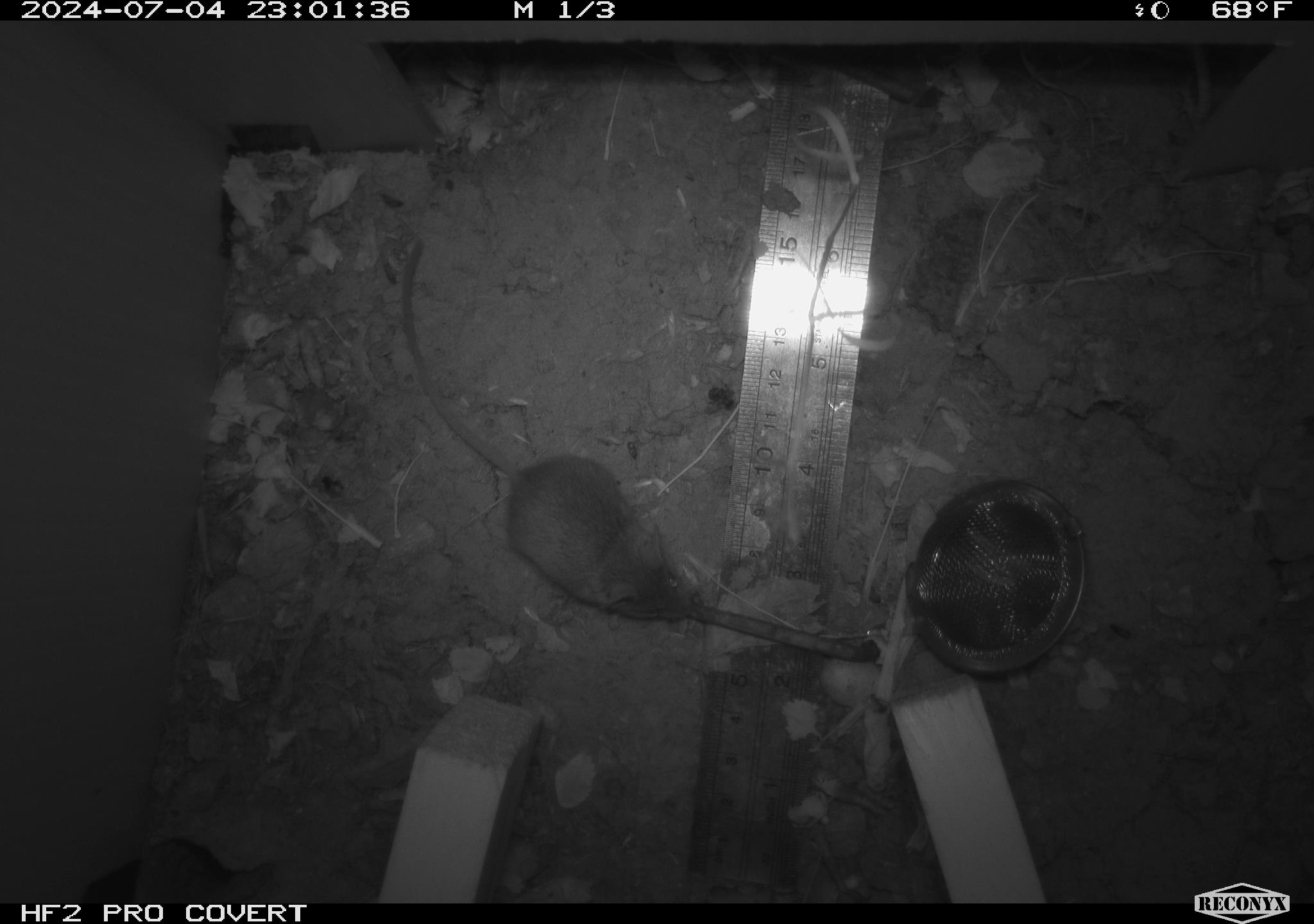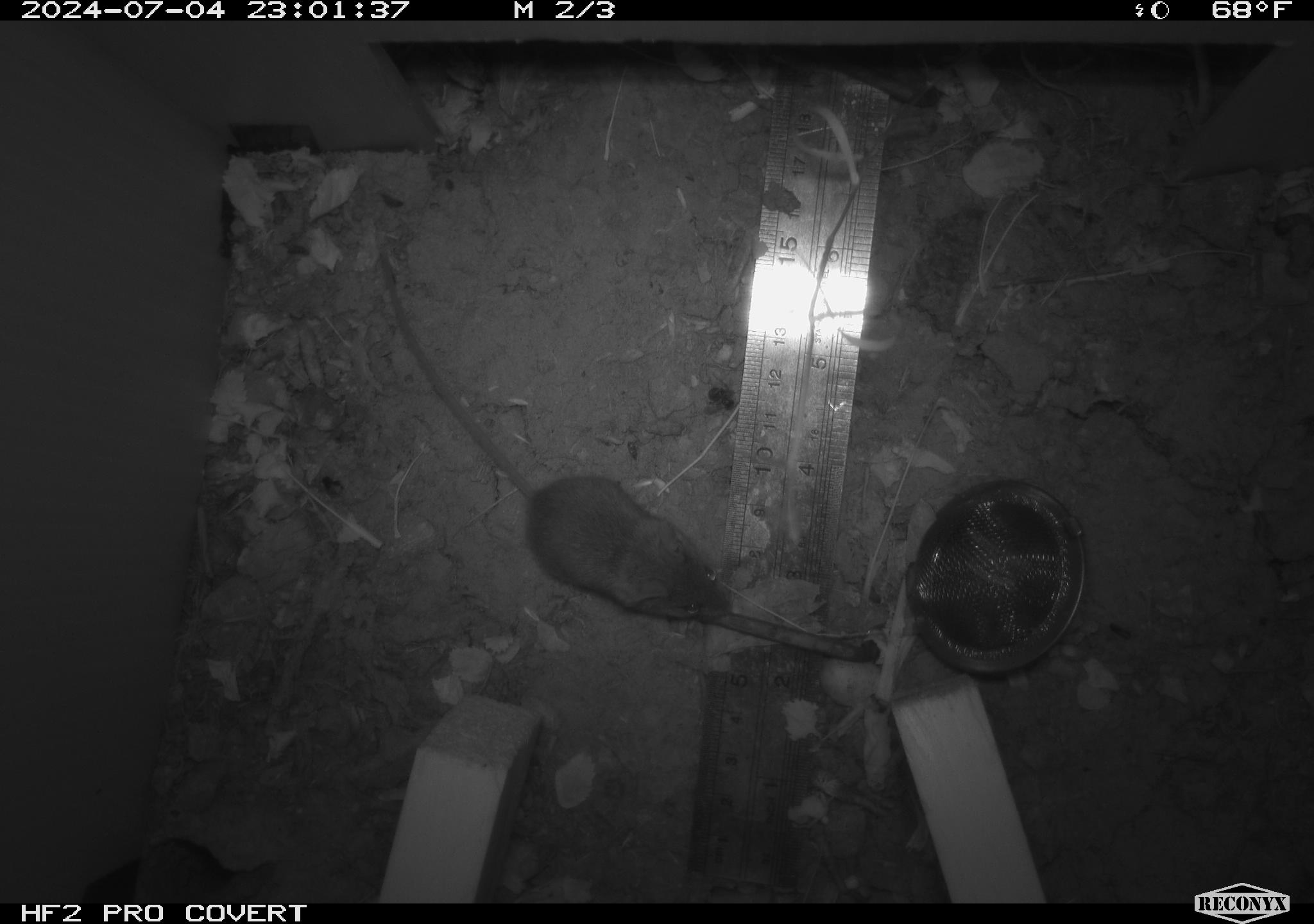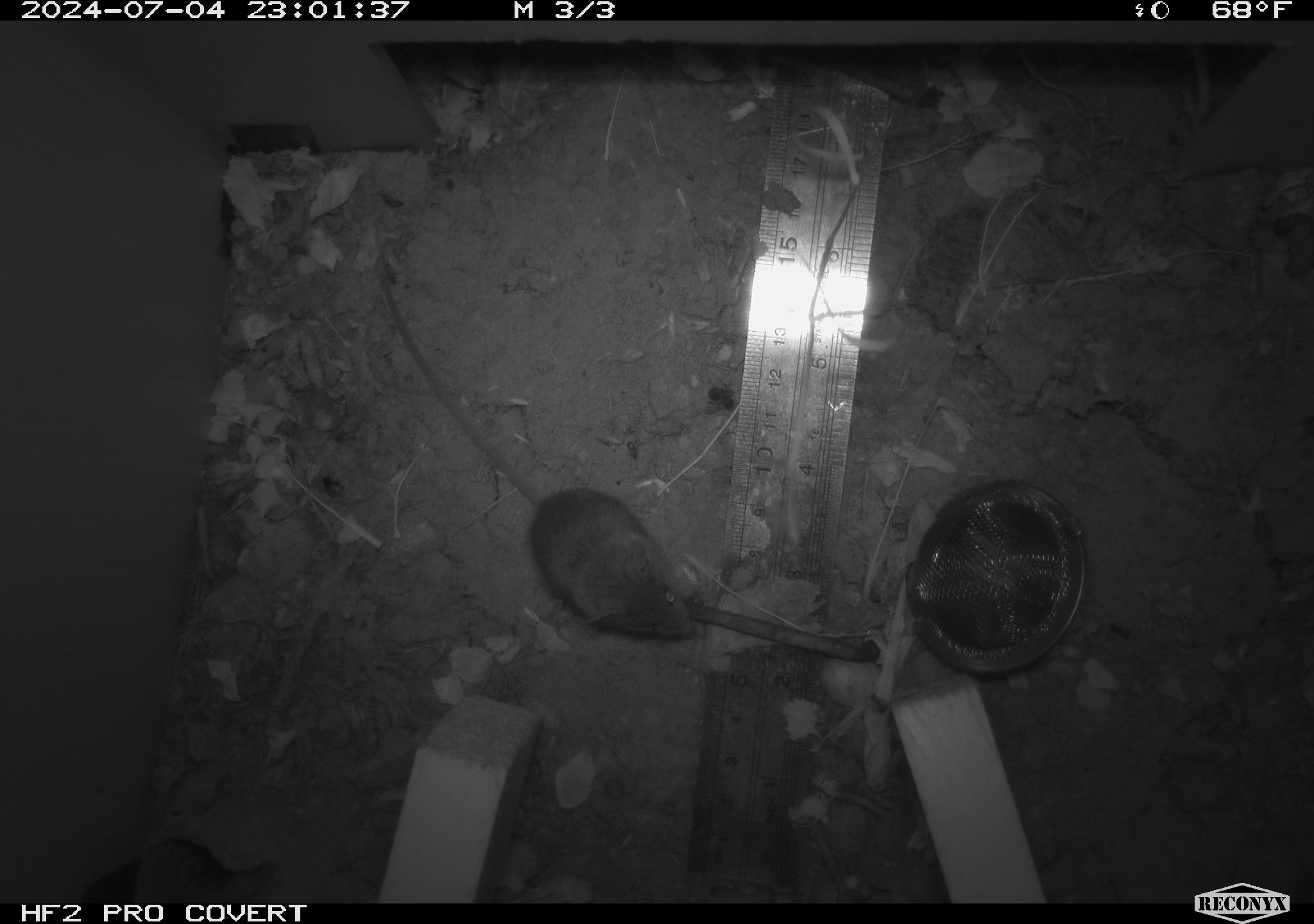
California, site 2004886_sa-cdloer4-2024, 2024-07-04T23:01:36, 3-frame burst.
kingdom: Animalia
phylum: Chordata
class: Mammalia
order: Rodentia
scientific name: Rodentia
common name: rodent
Rodent (Rodentia).